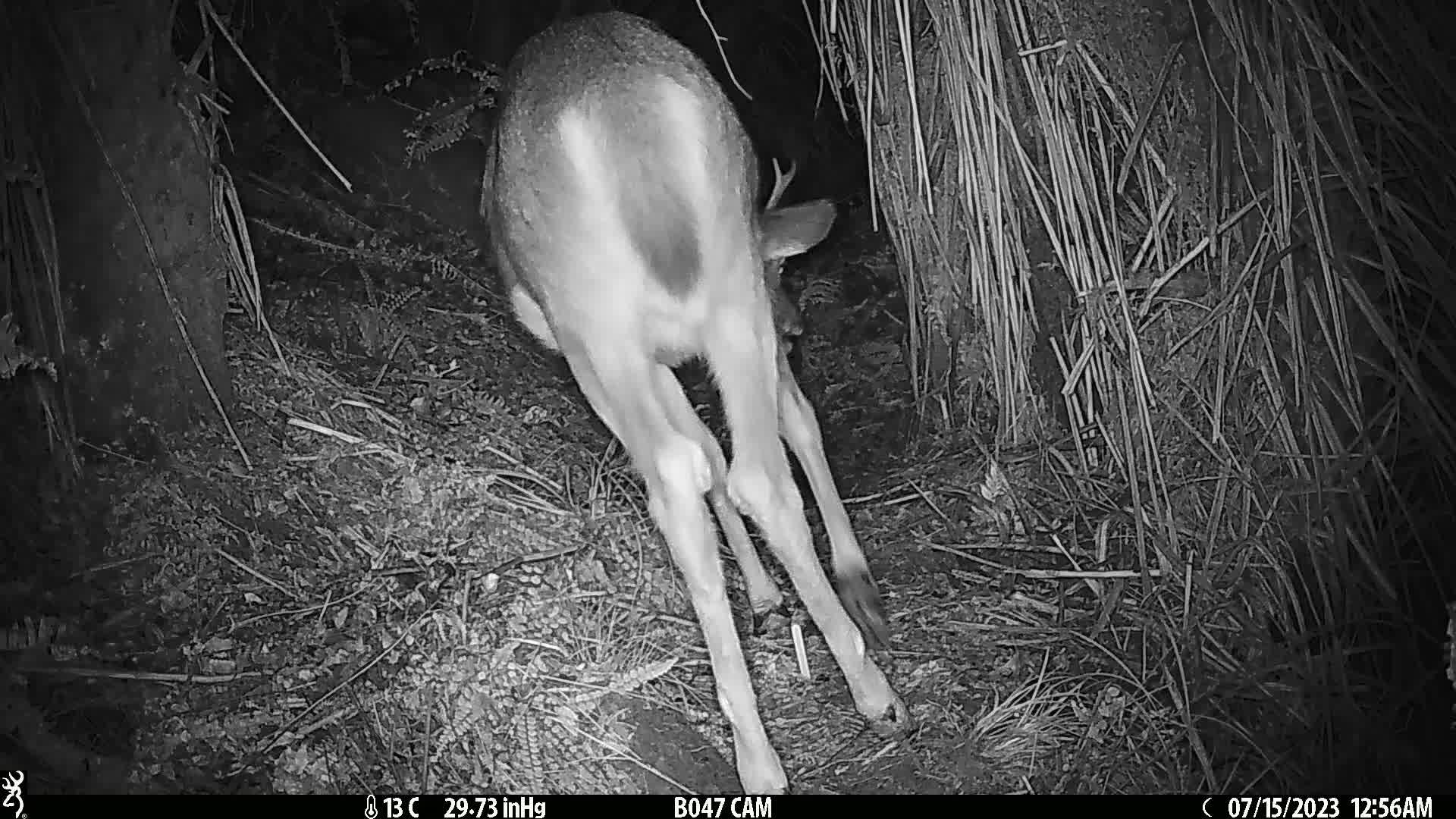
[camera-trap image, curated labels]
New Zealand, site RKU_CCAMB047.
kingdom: Animalia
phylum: Chordata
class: Mammalia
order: Artiodactyla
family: Cervidae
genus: Odocoileus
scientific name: Odocoileus virginianus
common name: white-tailed deer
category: white tailed deer